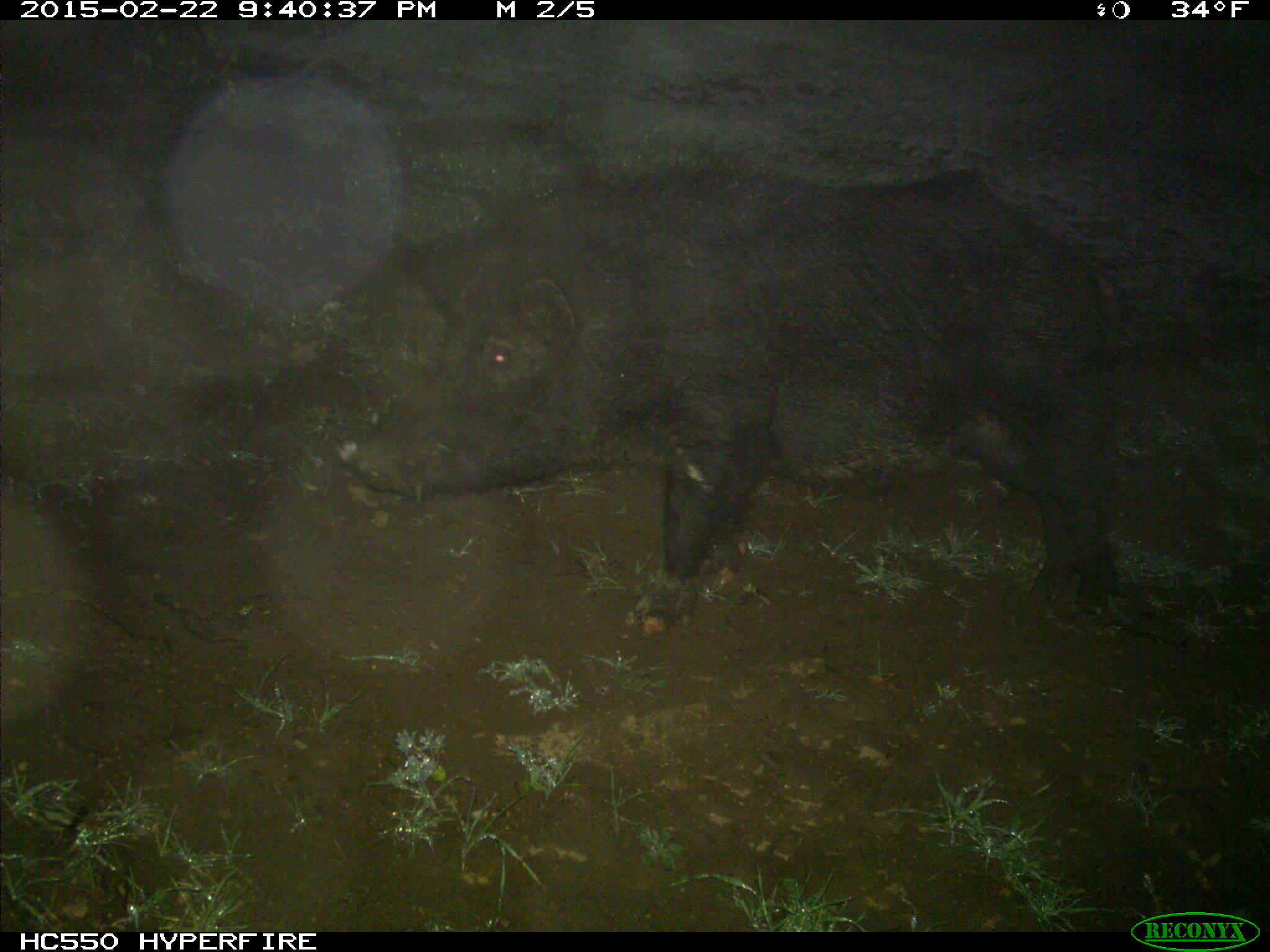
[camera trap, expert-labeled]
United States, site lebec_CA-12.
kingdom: Animalia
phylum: Chordata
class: Mammalia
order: Artiodactyla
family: Suidae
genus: Sus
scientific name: Sus scrofa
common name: wild boar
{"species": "Sus scrofa (wild boar)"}